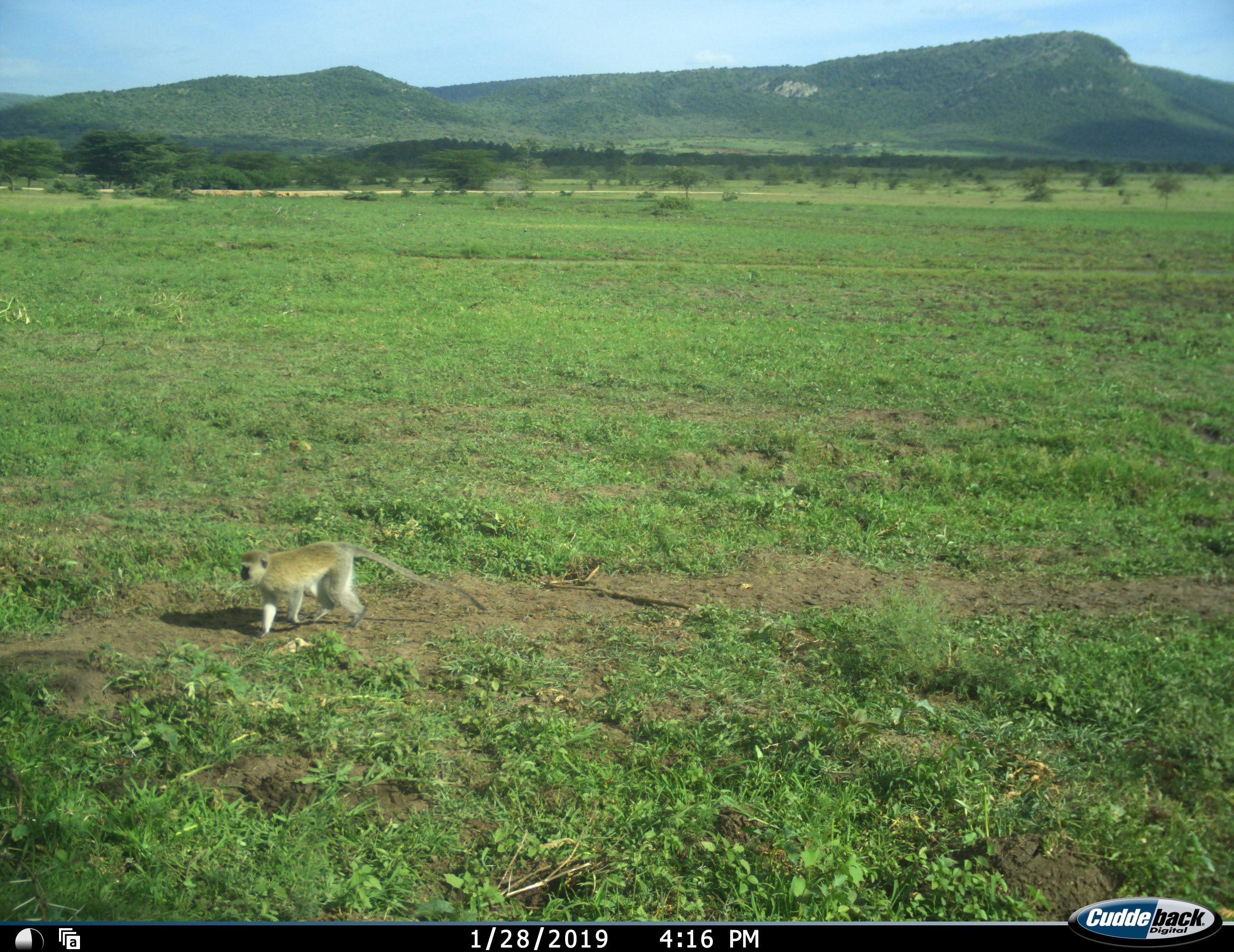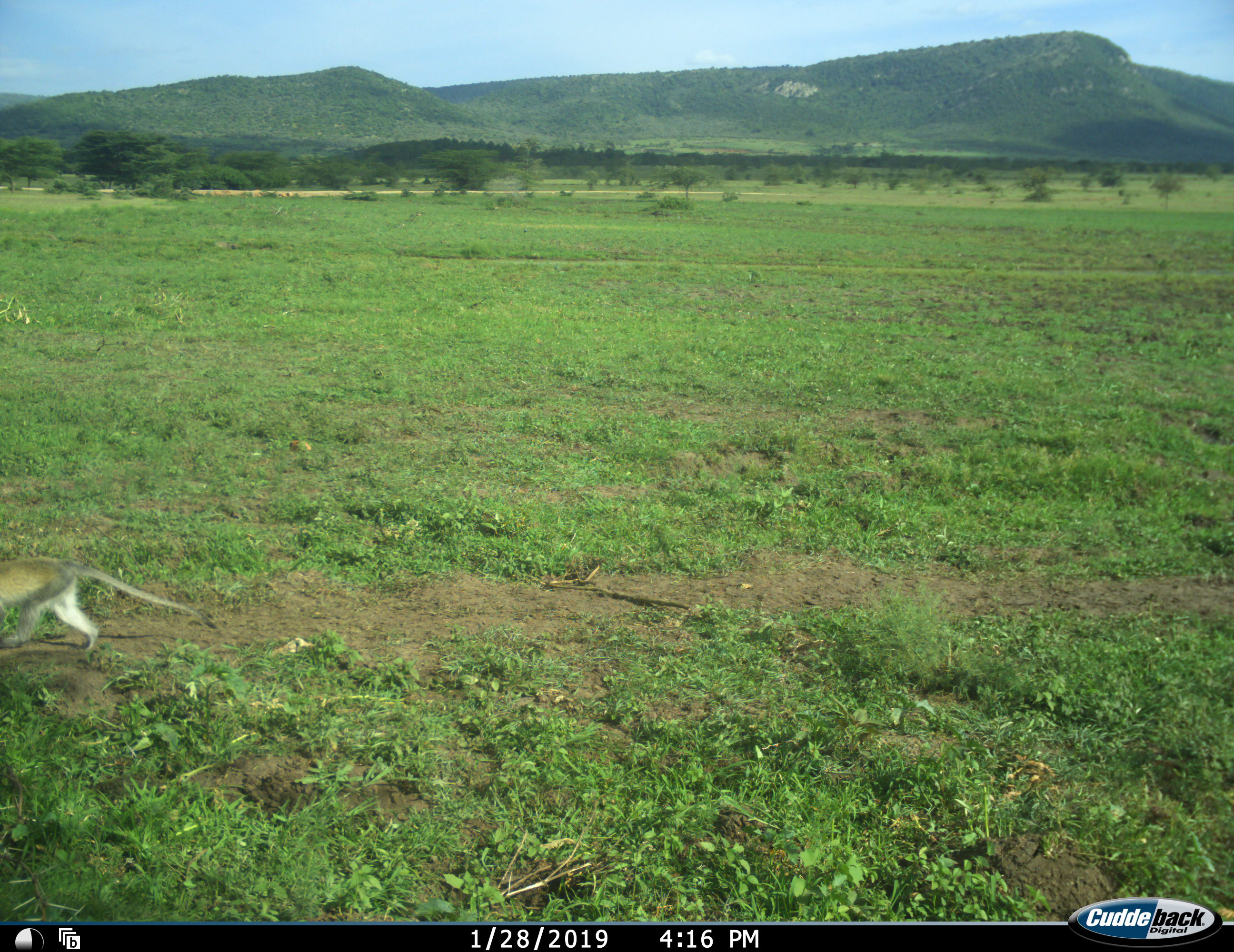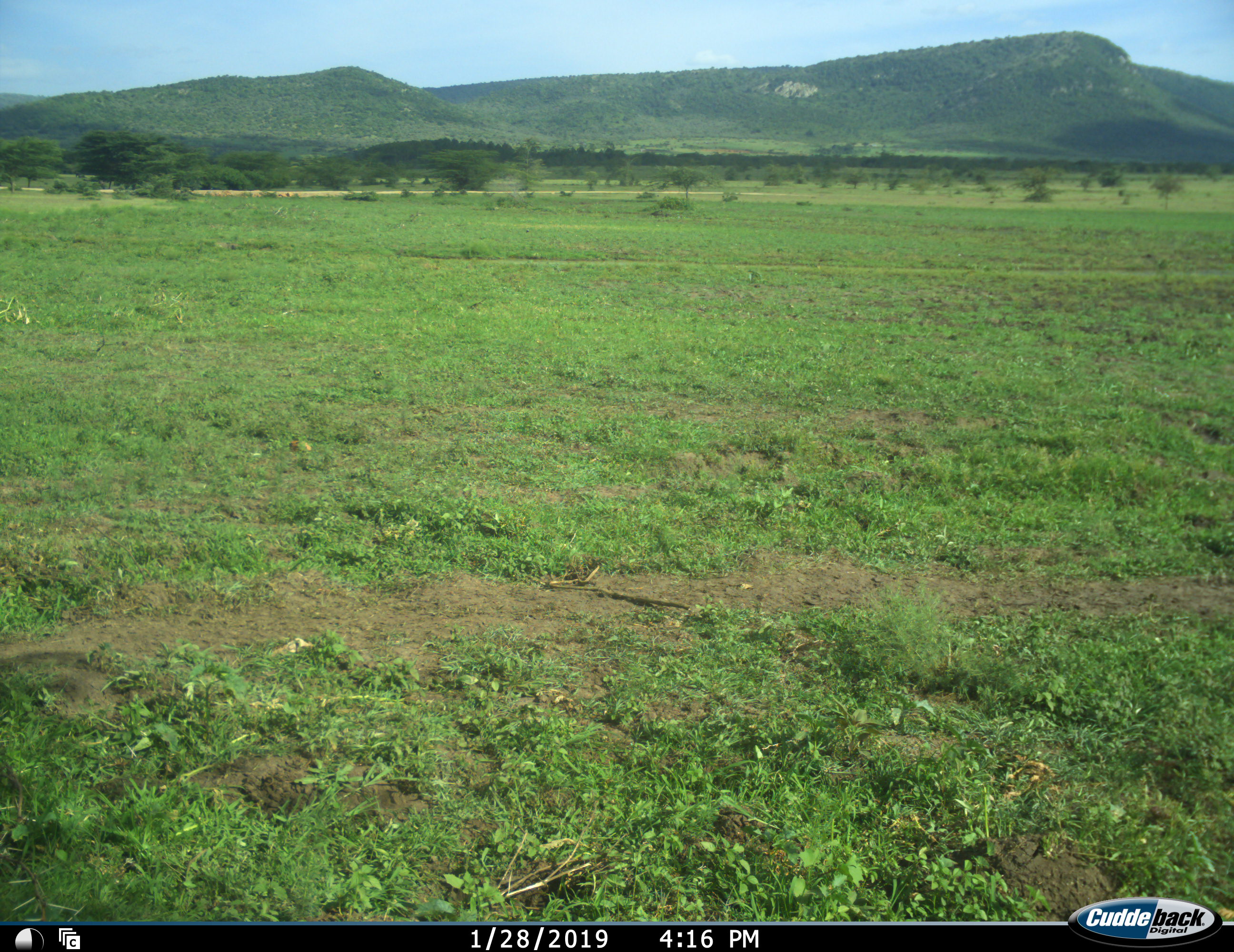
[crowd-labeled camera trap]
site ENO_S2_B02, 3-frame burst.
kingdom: Animalia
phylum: Chordata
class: Mammalia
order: Primates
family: Cercopithecidae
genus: Chlorocebus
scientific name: Chlorocebus pygerythrus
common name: vervet monkey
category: monkeyvervet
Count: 1.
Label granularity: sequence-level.